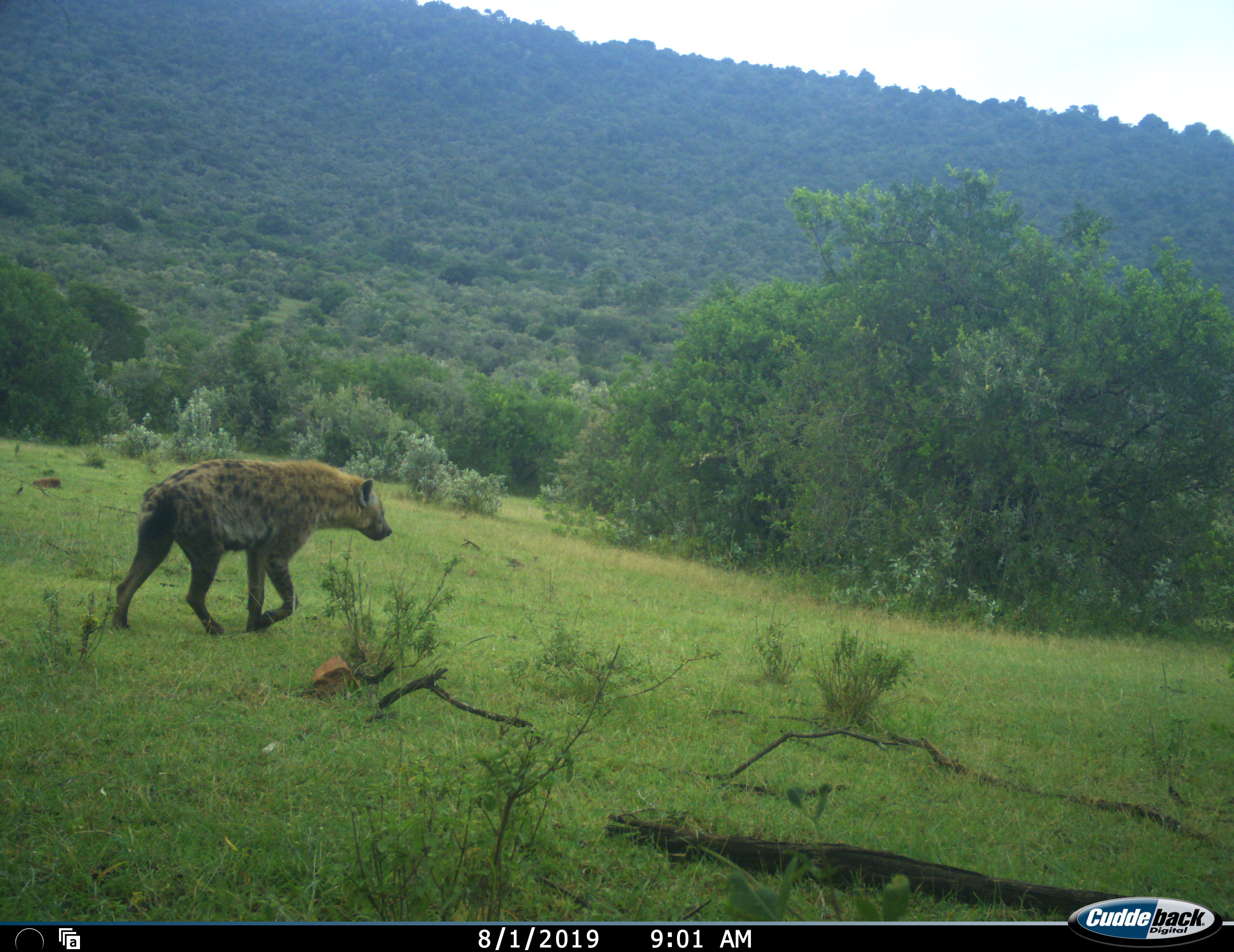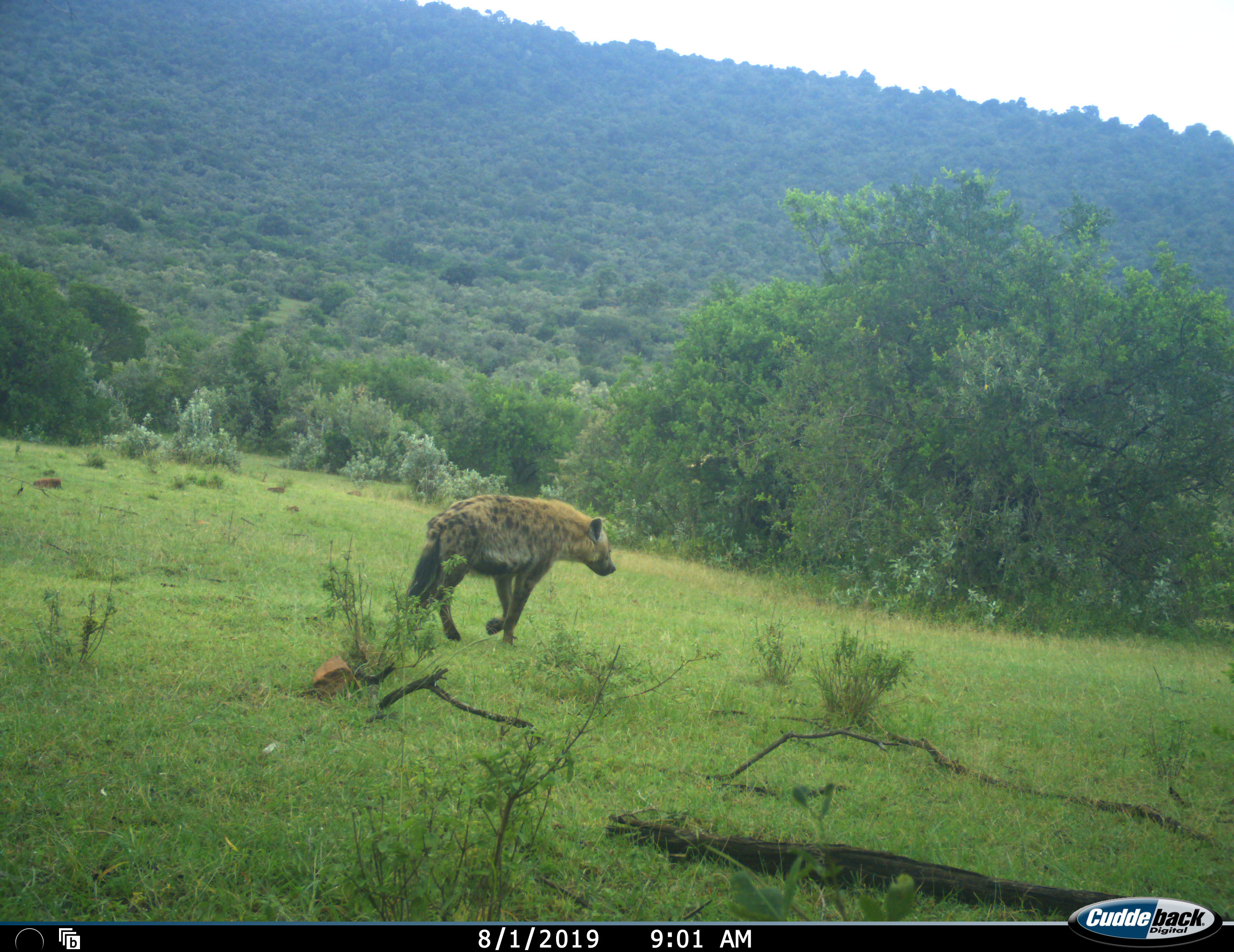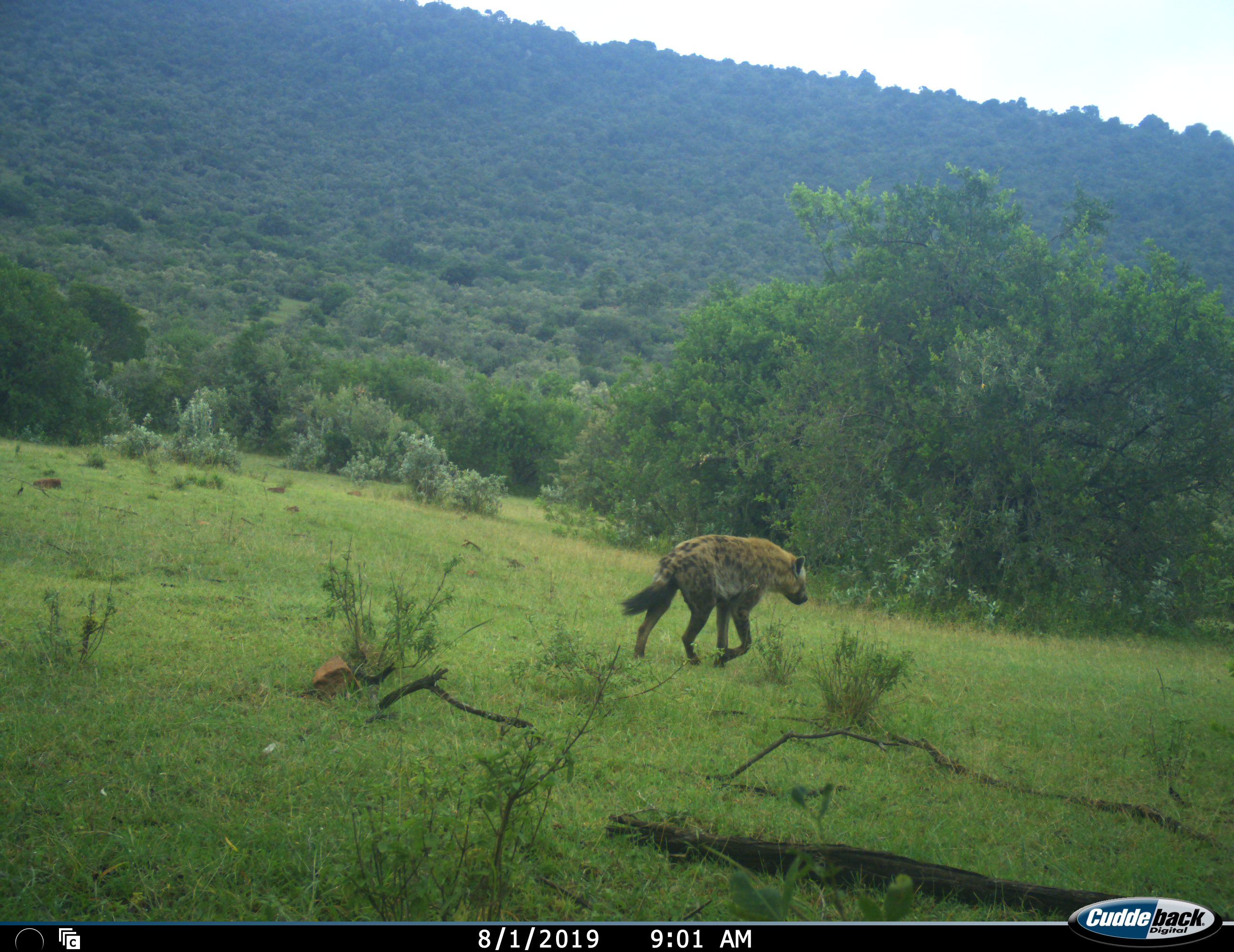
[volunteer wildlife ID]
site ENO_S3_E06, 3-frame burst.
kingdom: Animalia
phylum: Chordata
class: Mammalia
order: Carnivora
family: Hyaenidae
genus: Crocuta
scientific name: Crocuta crocuta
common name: spotted hyena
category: hyenaspotted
Hyenaspotted (spotted hyena) (Crocuta crocuta), count 1. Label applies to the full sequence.